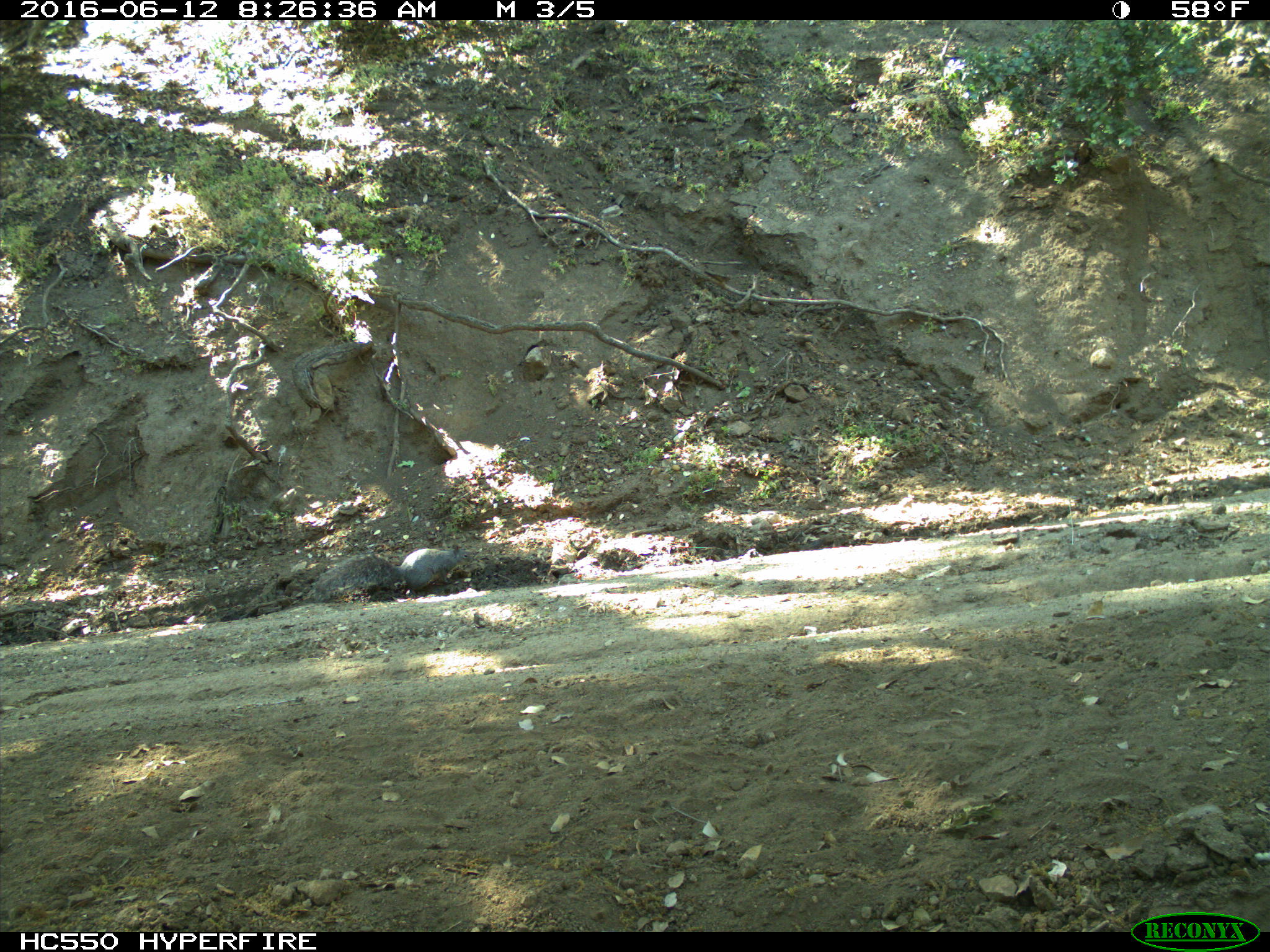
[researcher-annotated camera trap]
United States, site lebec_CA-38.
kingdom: Animalia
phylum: Chordata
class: Mammalia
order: Rodentia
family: Sciuridae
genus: Sciurus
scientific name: Sciurus carolinensis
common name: eastern gray squirrel